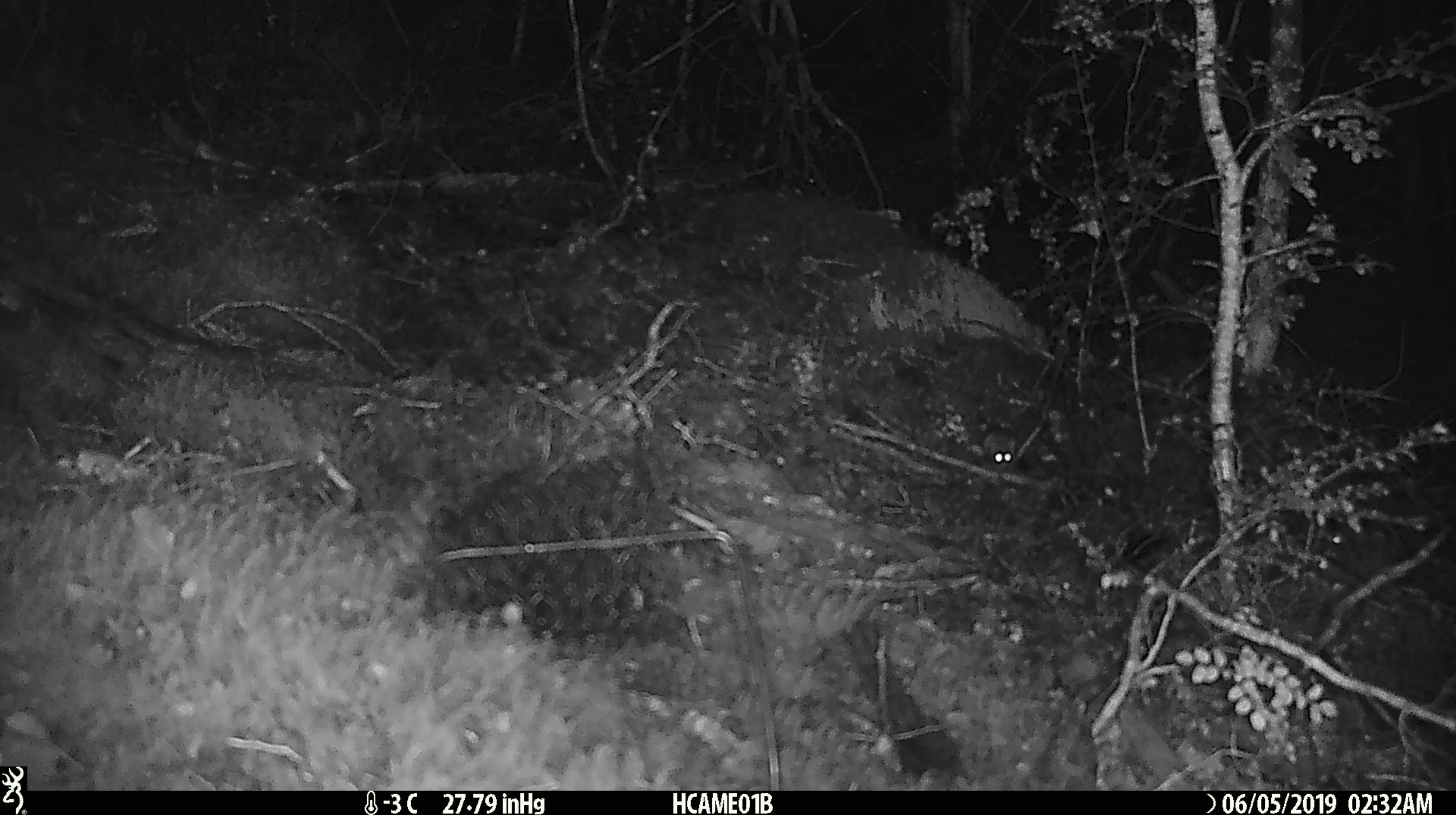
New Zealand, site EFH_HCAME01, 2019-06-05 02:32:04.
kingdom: Animalia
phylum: Chordata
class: Mammalia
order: Rodentia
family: Muridae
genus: Mus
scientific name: Mus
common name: mouse